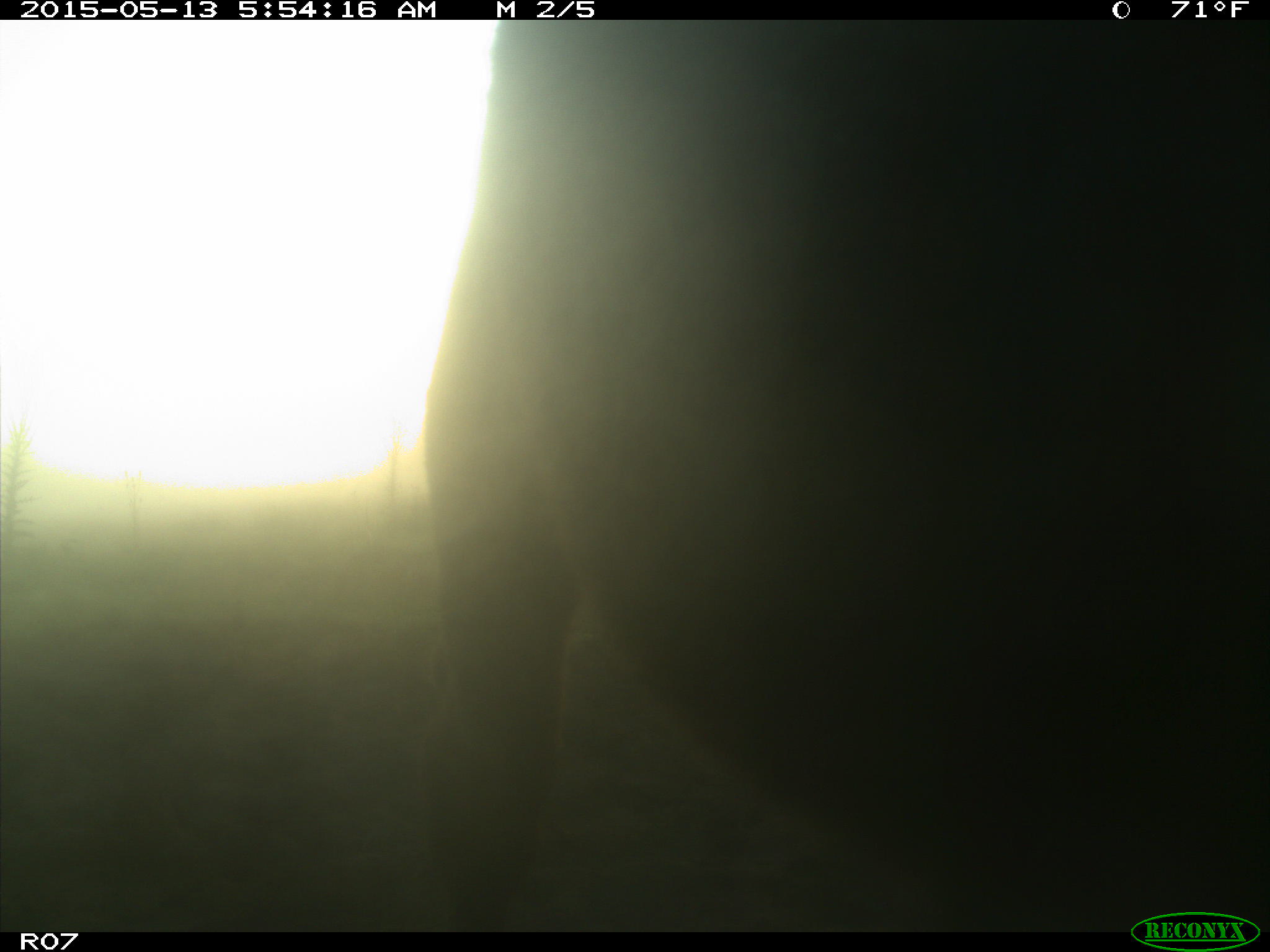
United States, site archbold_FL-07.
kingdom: Animalia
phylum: Chordata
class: Mammalia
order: Artiodactyla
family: Bovidae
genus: Bos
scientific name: Bos taurus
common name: domestic cow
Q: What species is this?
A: Bos taurus (domestic cow).